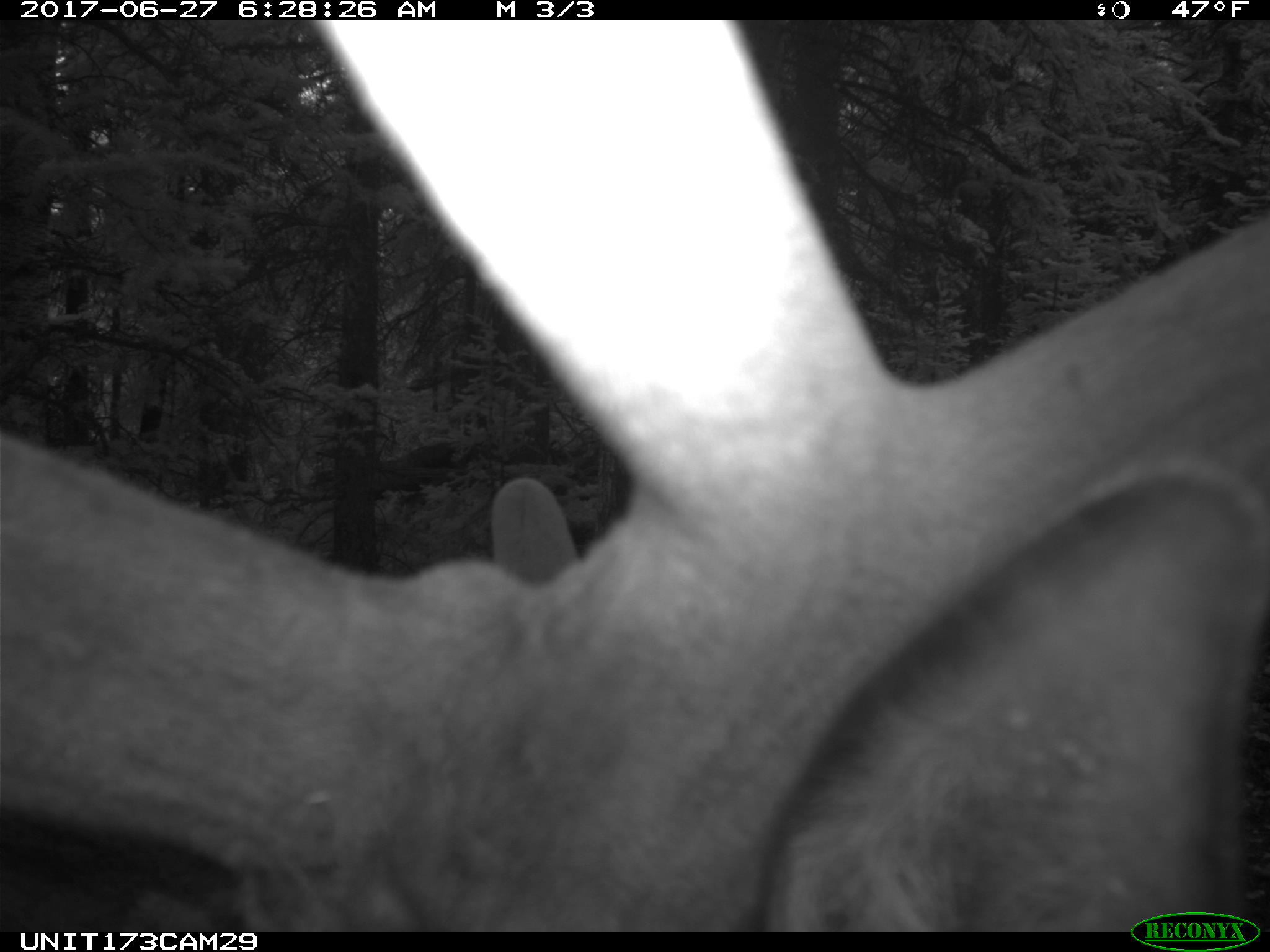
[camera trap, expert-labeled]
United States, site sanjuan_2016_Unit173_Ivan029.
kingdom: Animalia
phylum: Chordata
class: Mammalia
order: Artiodactyla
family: Cervidae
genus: Cervus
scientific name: Cervus elaphus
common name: red deer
Cervus elaphus (red deer).